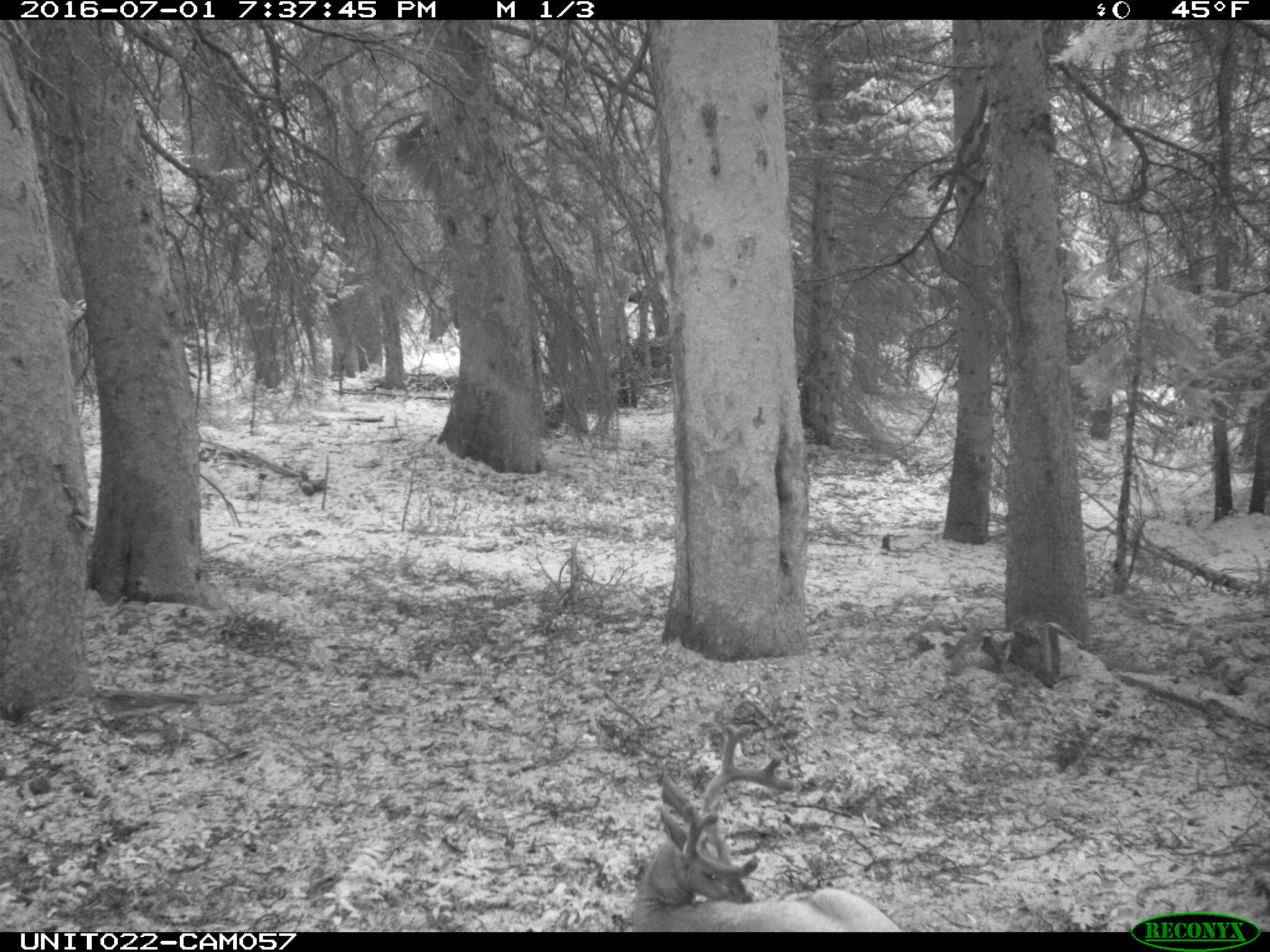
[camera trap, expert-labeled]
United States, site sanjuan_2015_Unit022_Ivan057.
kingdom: Animalia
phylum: Chordata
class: Mammalia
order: Artiodactyla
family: Cervidae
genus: Odocoileus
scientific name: Odocoileus hemionus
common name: mule deer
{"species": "Odocoileus hemionus (mule deer)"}